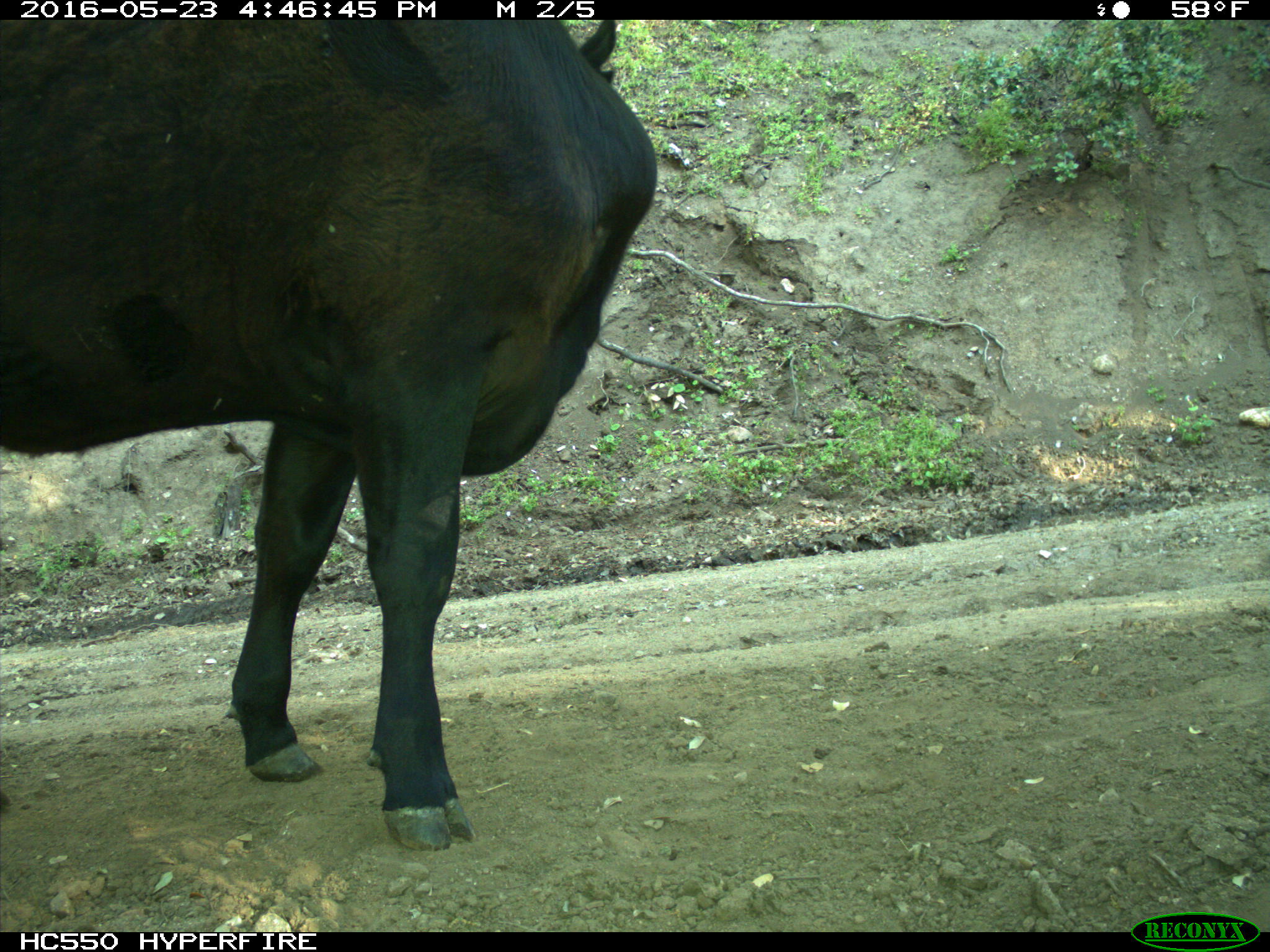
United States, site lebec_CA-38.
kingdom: Animalia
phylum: Chordata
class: Mammalia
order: Artiodactyla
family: Bovidae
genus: Bos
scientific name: Bos taurus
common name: domestic cow